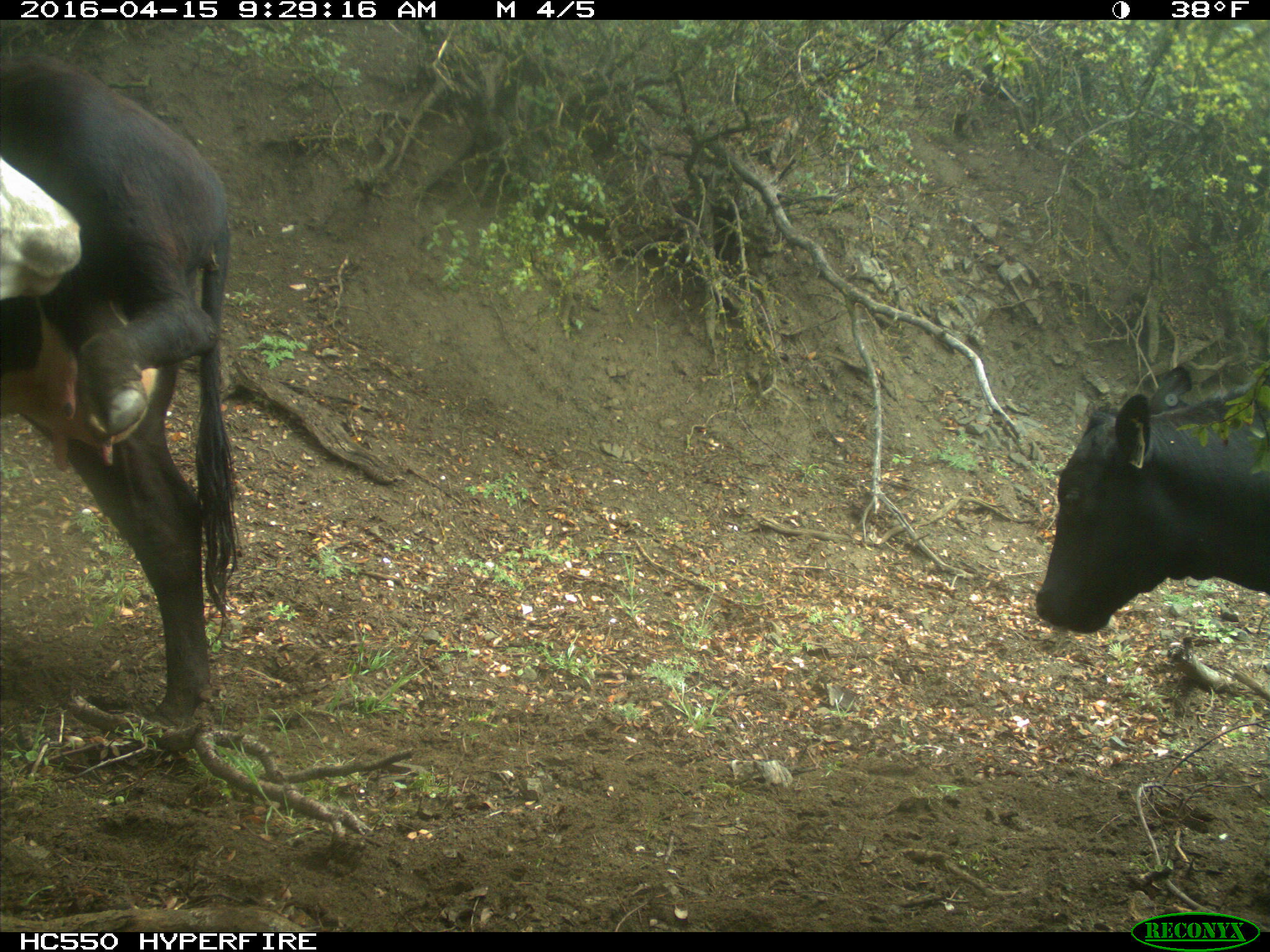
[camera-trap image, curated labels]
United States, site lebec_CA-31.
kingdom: Animalia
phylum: Chordata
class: Mammalia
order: Artiodactyla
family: Bovidae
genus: Bos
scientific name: Bos taurus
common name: domestic cow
Bos taurus (domestic cow).